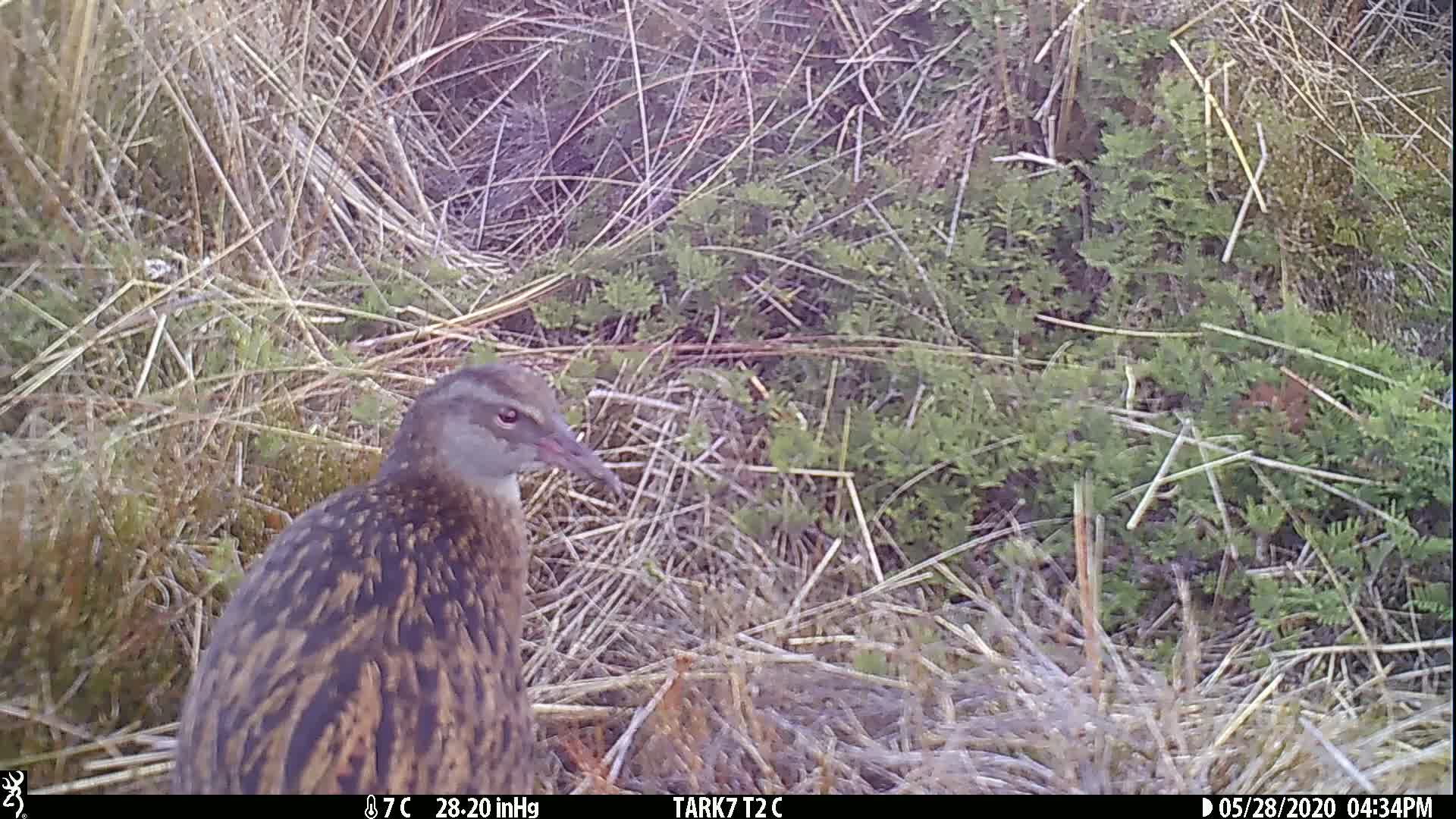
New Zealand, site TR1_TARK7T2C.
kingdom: Animalia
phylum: Chordata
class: Aves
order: Gruiformes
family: Rallidae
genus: Gallirallus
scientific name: Gallirallus australis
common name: weka